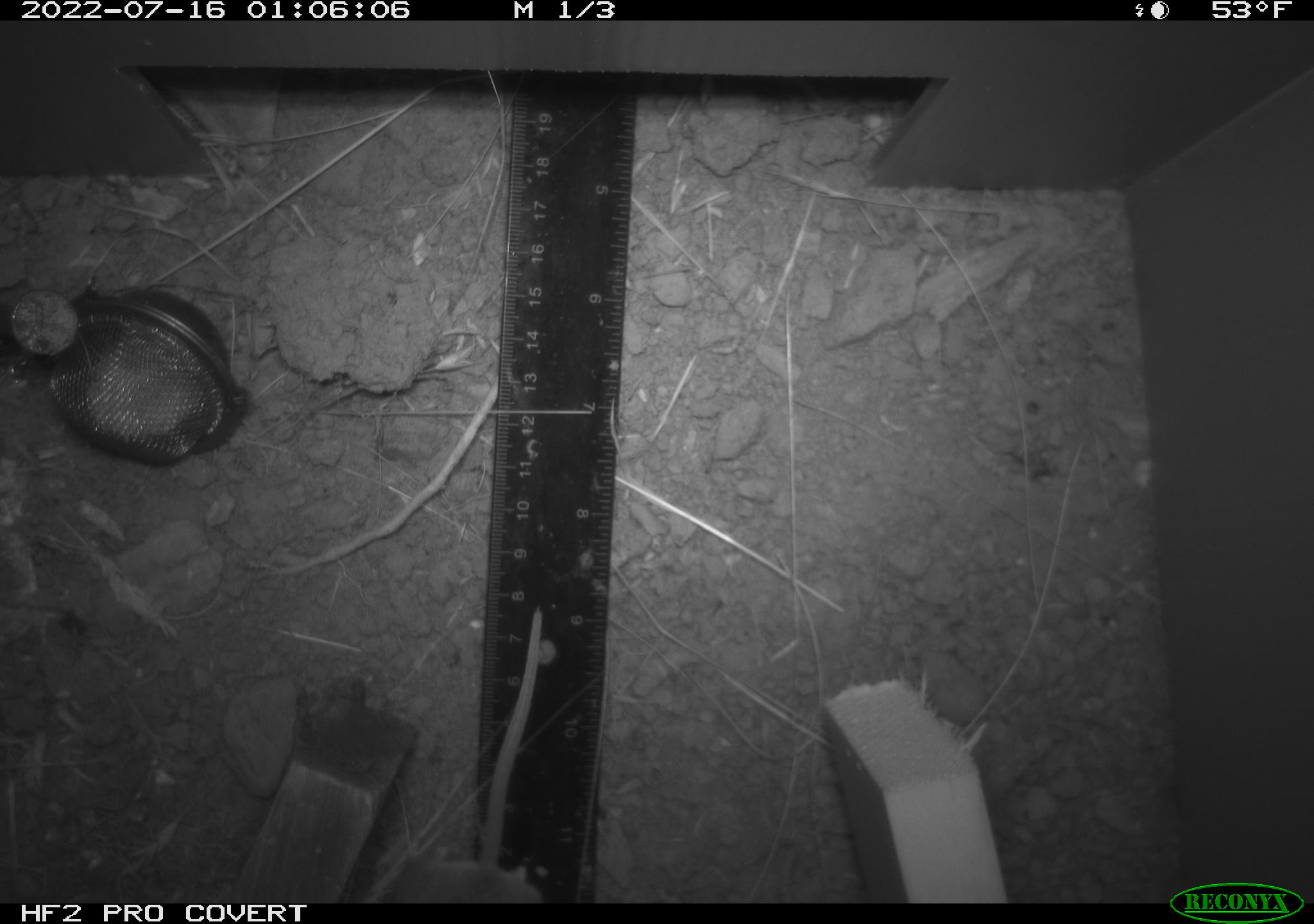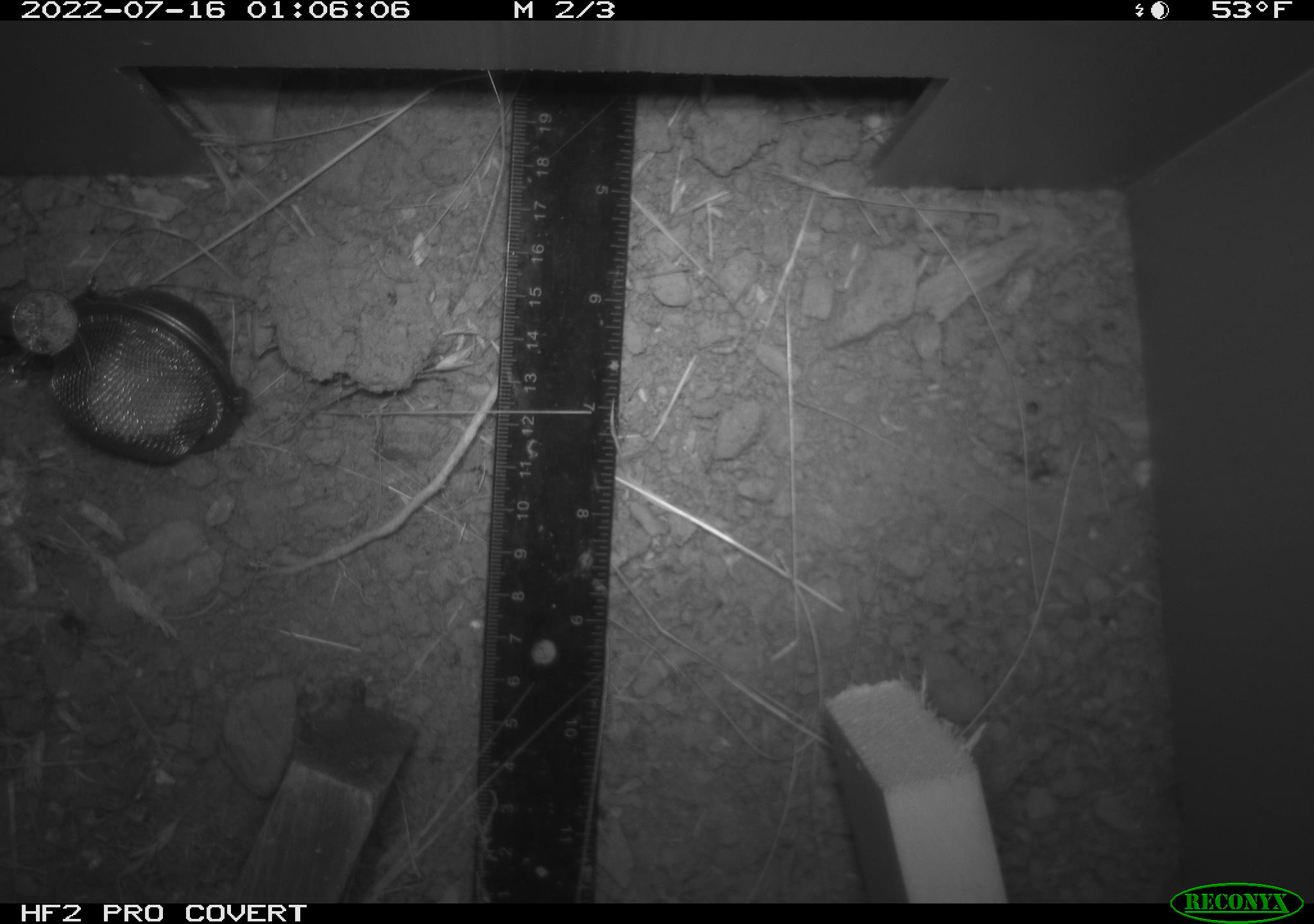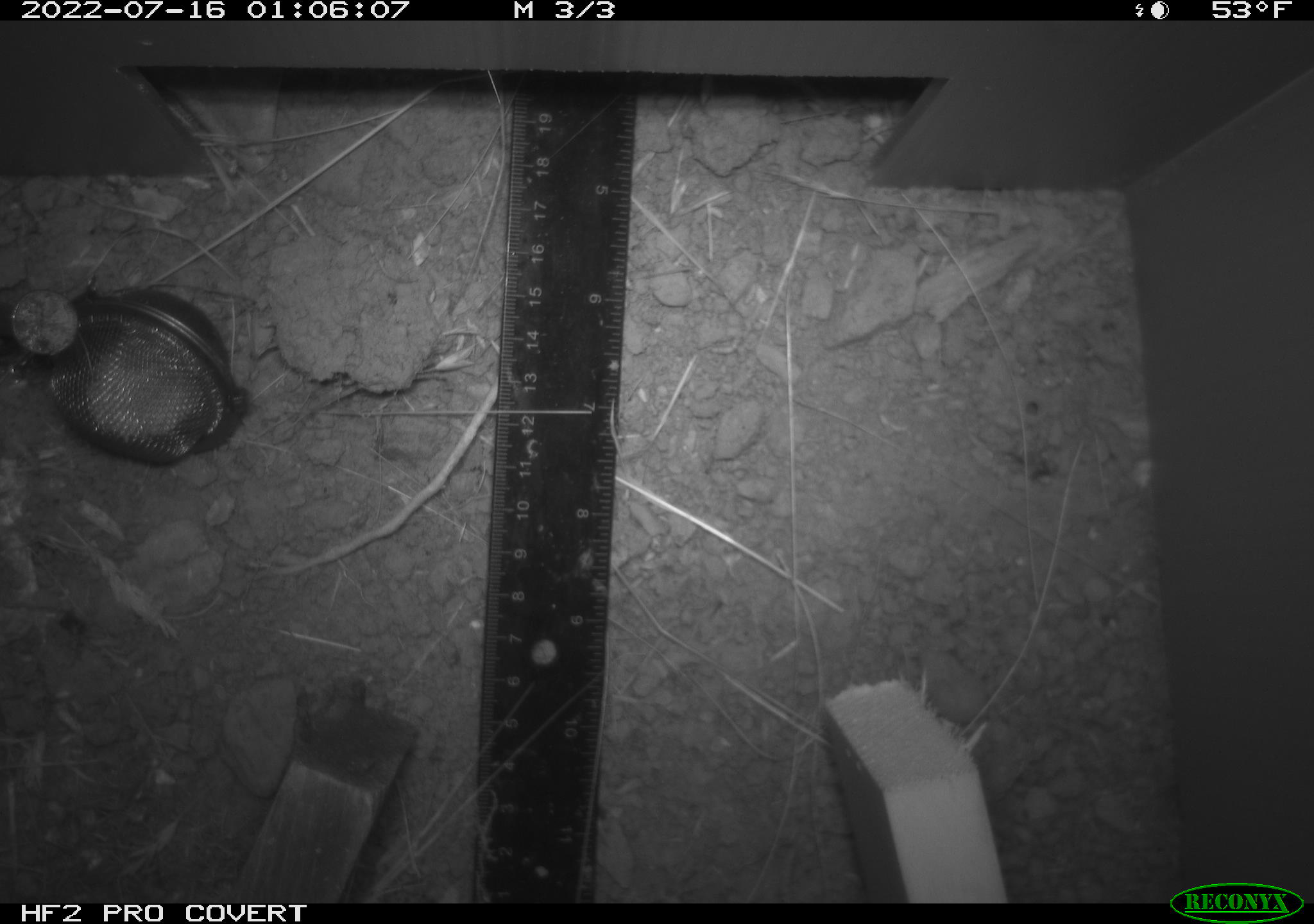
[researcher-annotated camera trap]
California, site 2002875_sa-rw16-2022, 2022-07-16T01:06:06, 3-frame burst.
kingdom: Animalia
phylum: Chordata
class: Mammalia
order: Rodentia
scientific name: Rodentia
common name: mouse species